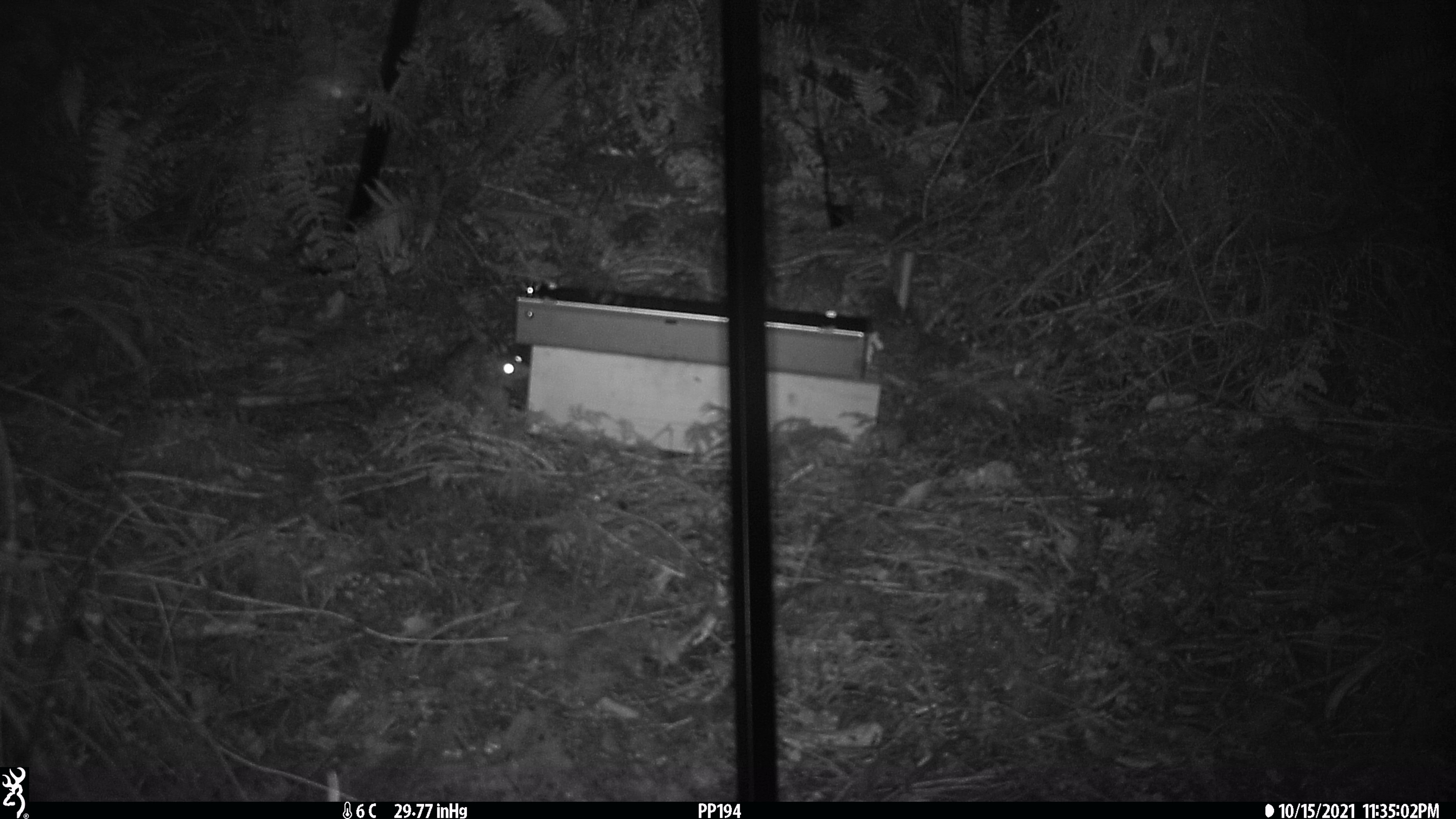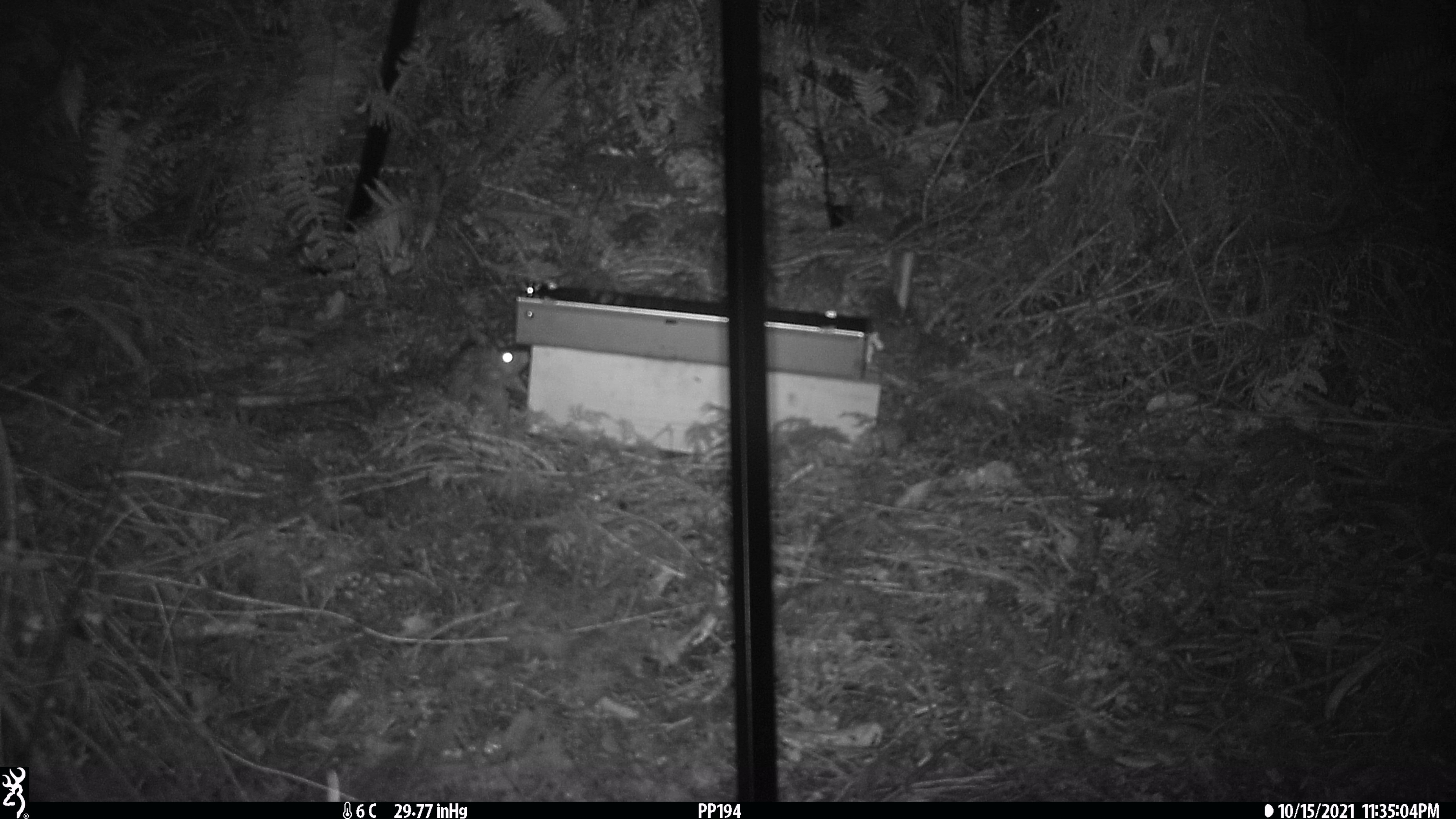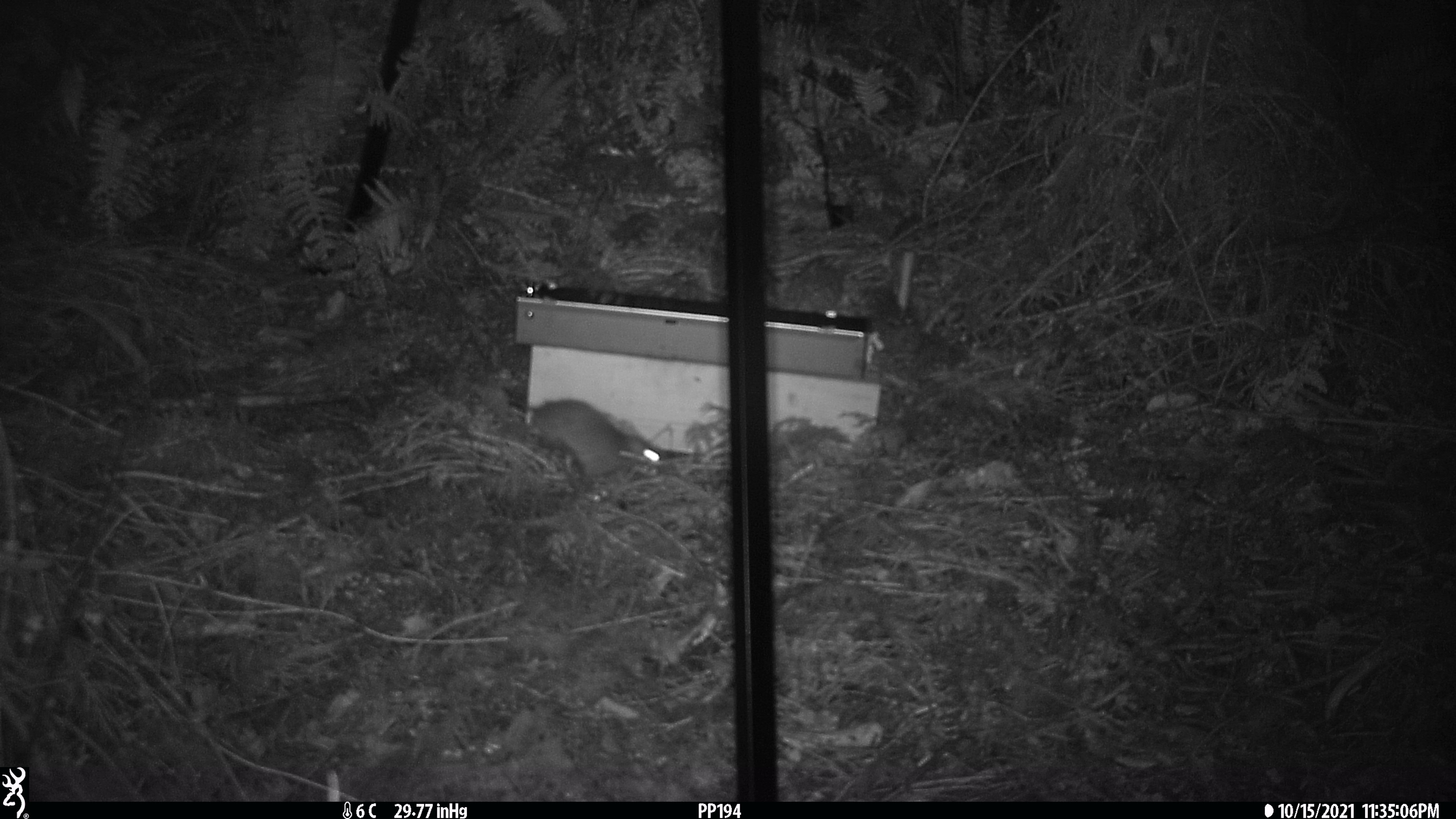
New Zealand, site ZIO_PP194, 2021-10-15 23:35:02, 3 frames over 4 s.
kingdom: Animalia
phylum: Chordata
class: Mammalia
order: Rodentia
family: Muridae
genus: Rattus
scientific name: Rattus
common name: rat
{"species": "rat (Rattus)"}